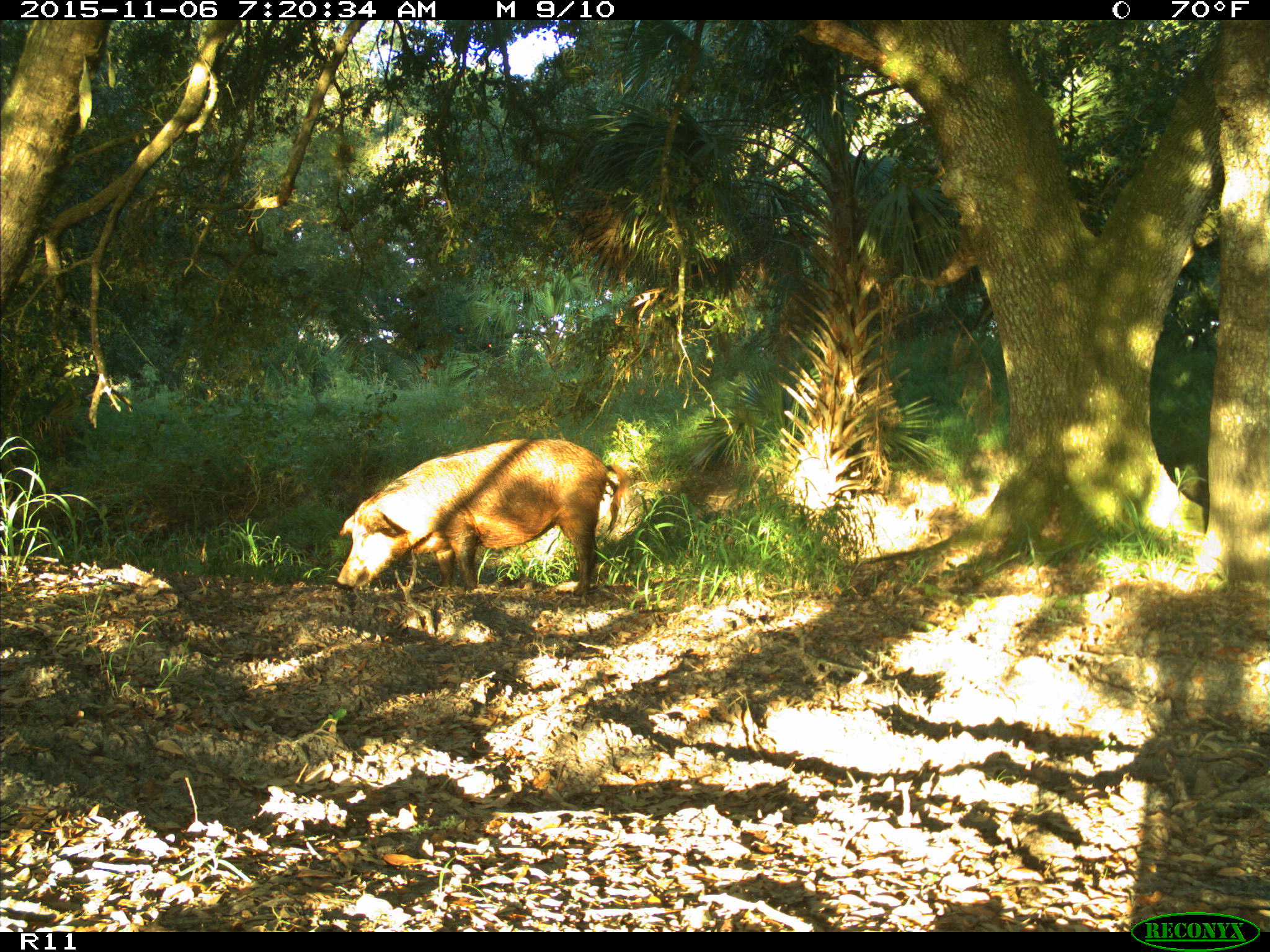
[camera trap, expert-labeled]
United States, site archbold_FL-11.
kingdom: Animalia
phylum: Chordata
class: Mammalia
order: Artiodactyla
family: Suidae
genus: Sus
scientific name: Sus scrofa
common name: wild boar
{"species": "Sus scrofa (wild boar)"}